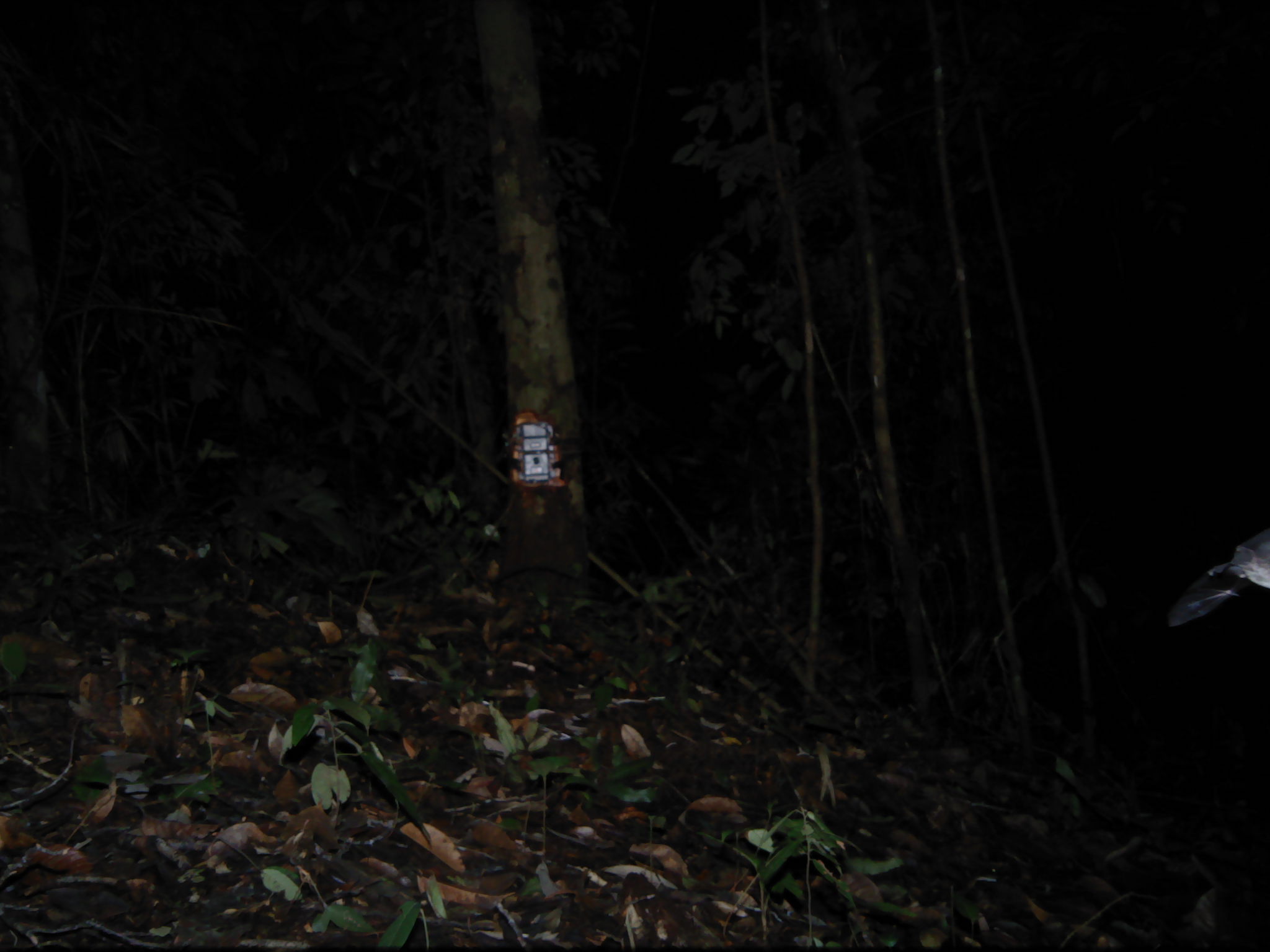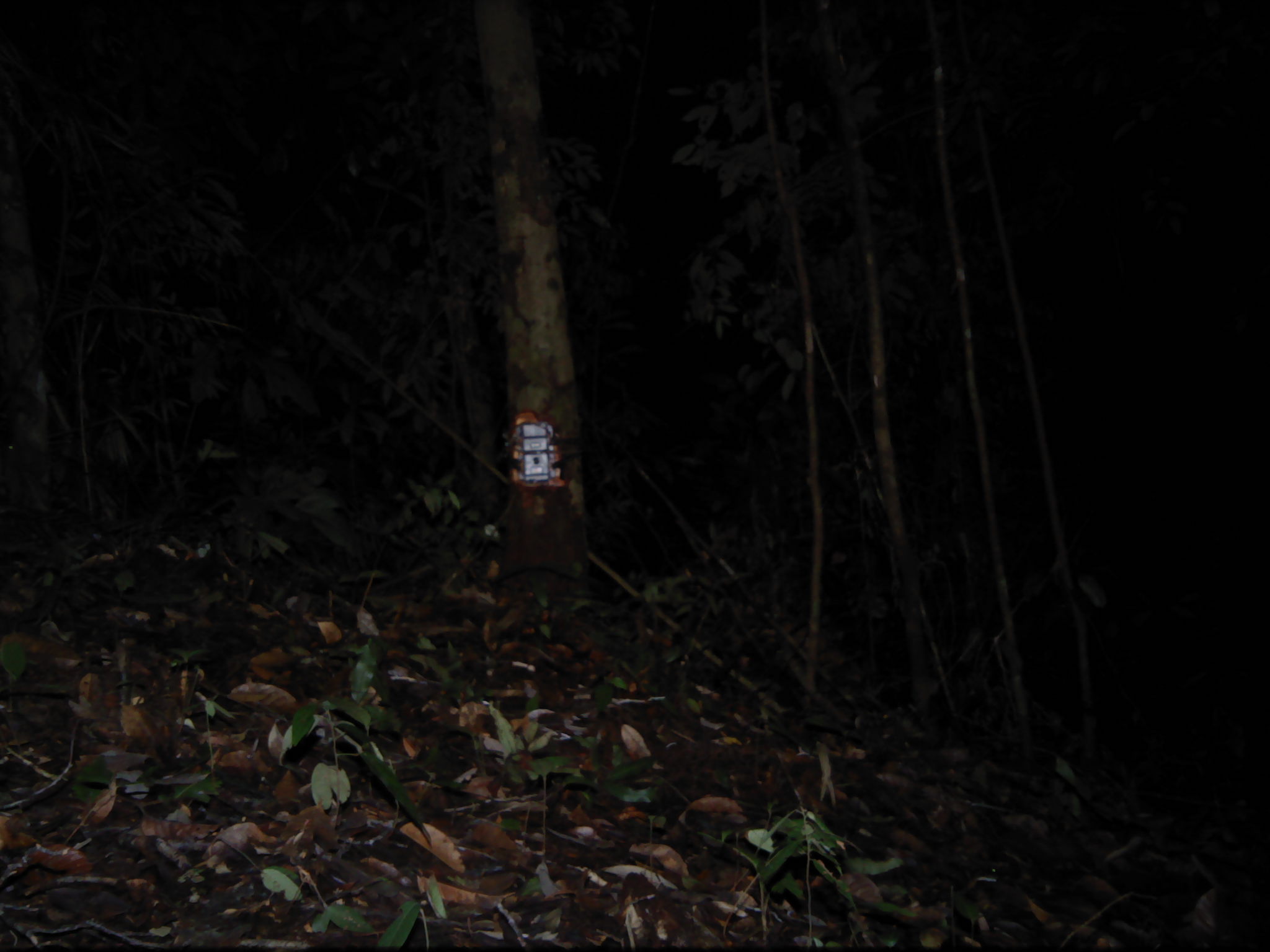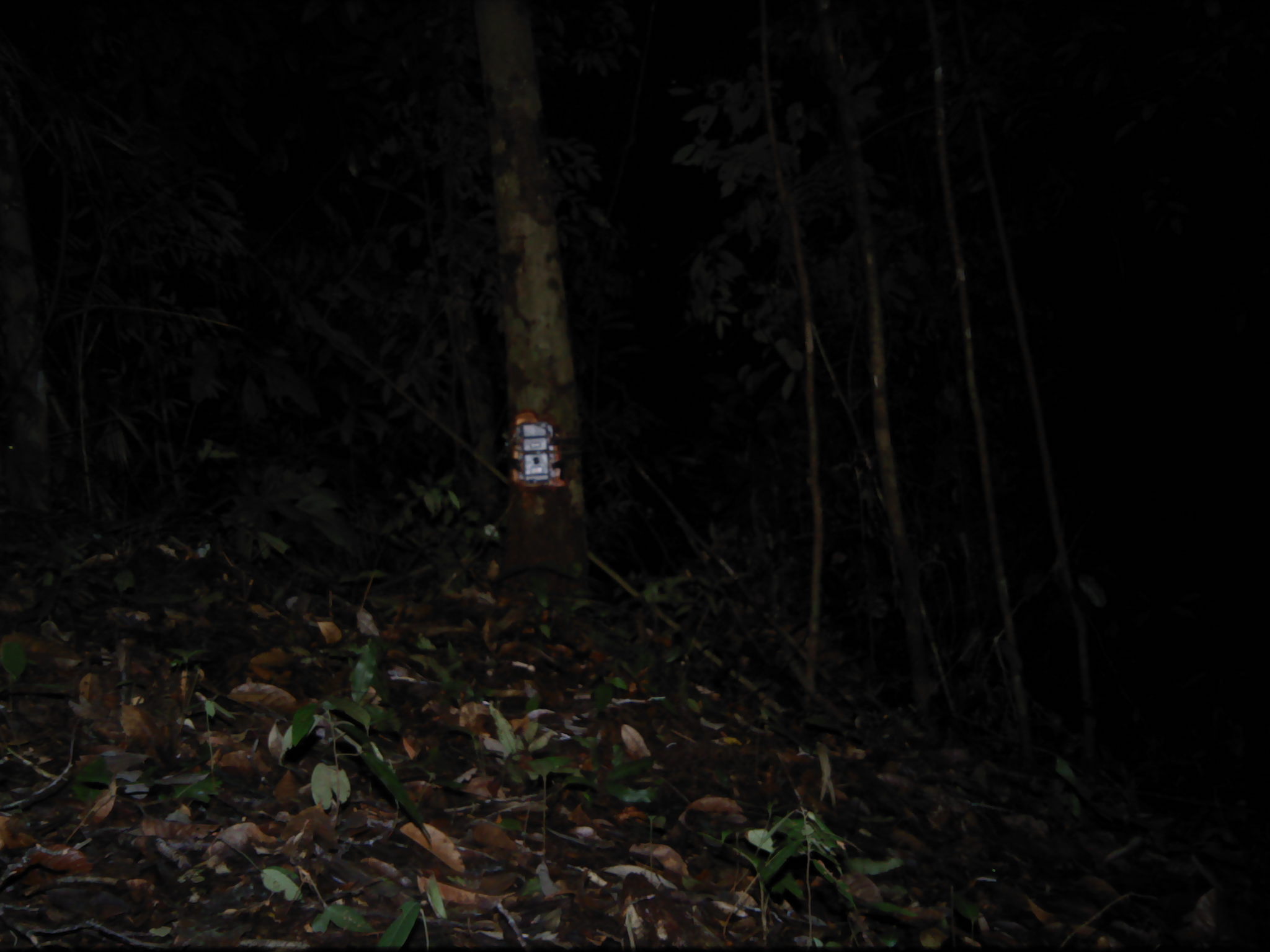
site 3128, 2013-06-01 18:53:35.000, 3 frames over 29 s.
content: unidentified animal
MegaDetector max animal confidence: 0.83